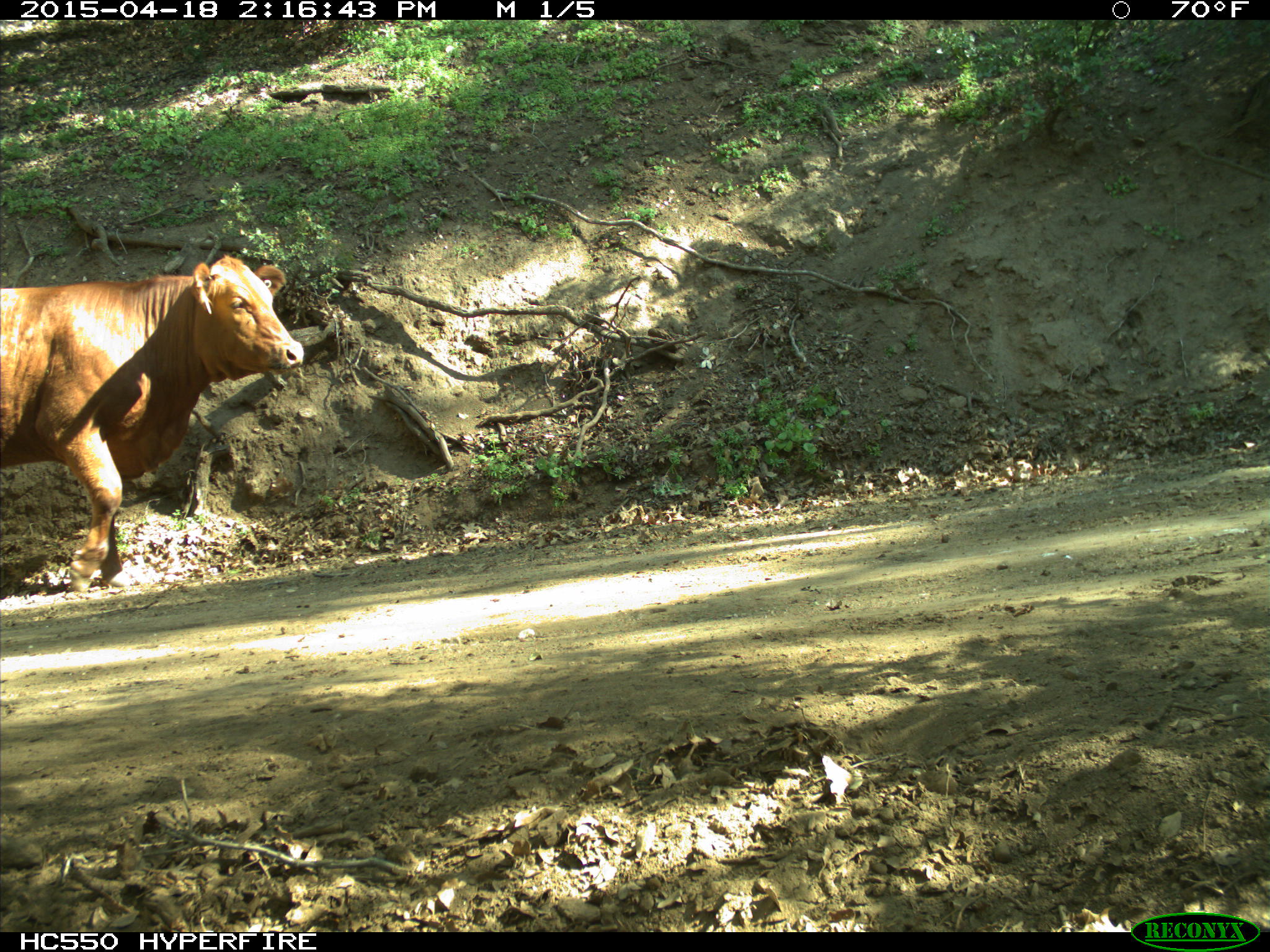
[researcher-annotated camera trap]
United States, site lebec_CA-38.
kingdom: Animalia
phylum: Chordata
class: Mammalia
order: Artiodactyla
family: Bovidae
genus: Bos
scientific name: Bos taurus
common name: domestic cow